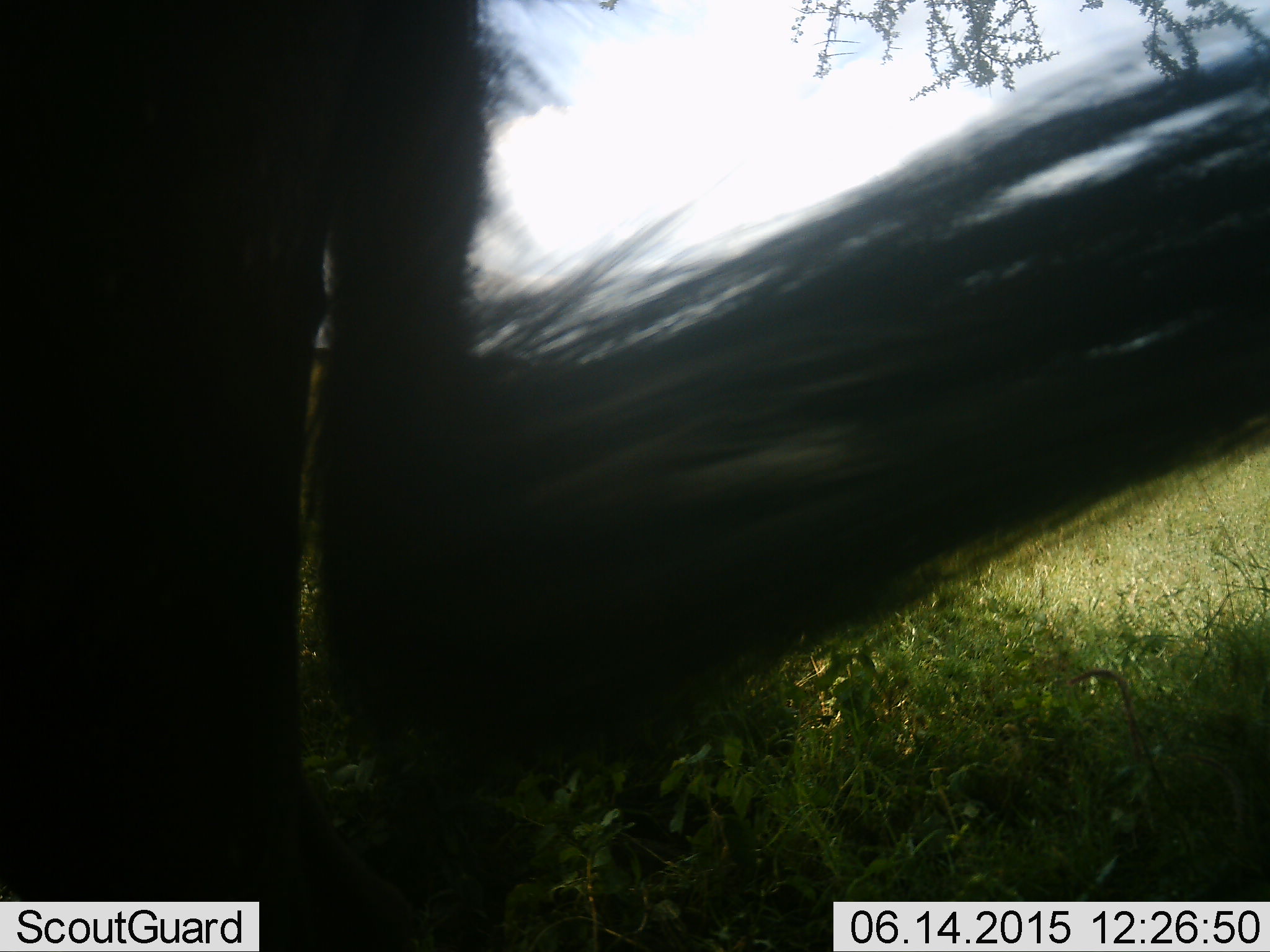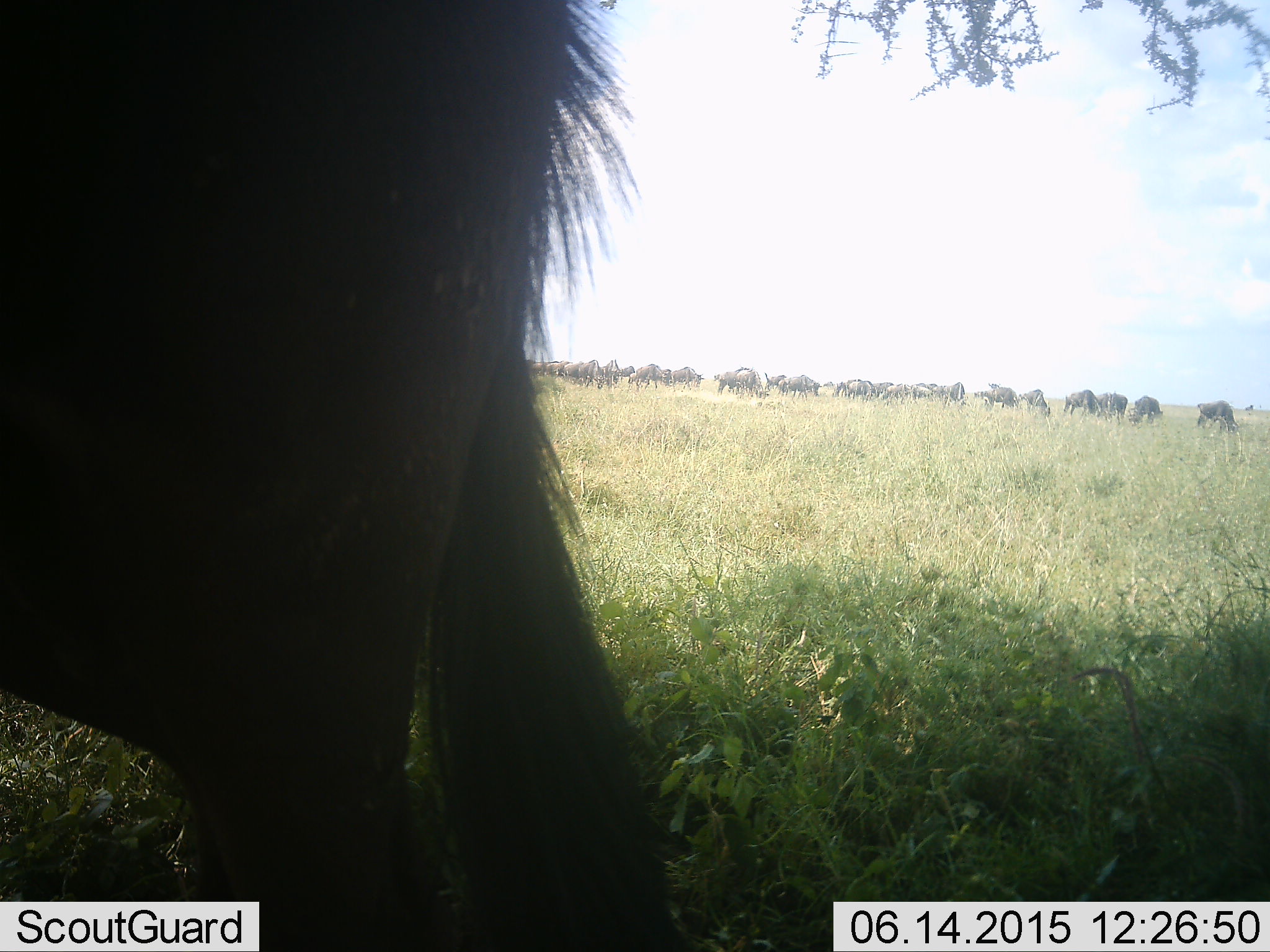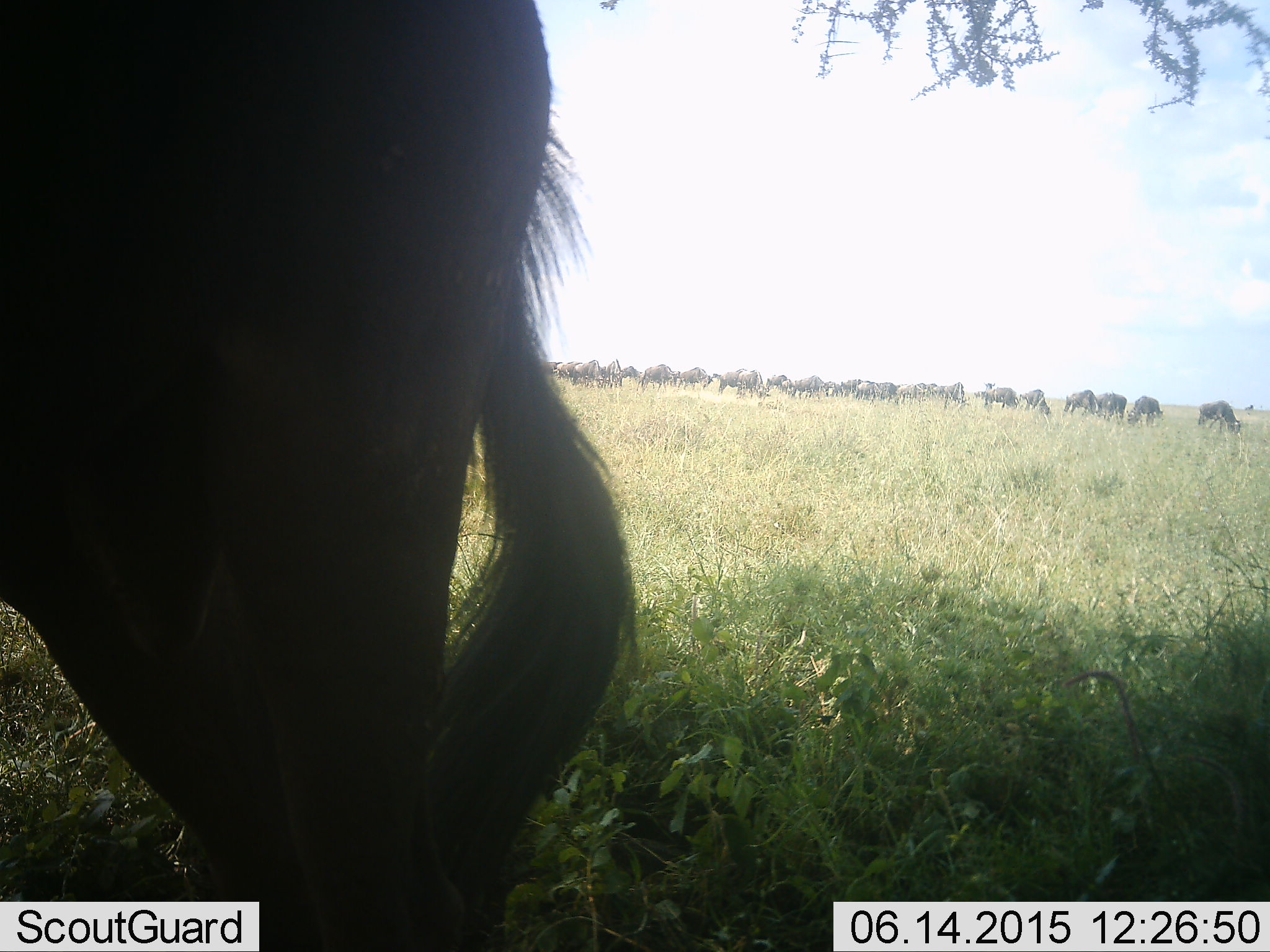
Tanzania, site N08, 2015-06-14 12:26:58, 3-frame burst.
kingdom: Animalia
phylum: Chordata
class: Mammalia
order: Artiodactyla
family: Bovidae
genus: Connochaetes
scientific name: Connochaetes taurinus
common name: blue wildebeest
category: wildebeest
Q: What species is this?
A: Wildebeest (blue wildebeest) (Connochaetes taurinus).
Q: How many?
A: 11-50.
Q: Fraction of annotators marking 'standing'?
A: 80%.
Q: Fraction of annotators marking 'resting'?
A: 0%.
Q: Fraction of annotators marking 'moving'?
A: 30%.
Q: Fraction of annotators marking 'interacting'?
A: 0%.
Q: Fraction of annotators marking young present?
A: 0%.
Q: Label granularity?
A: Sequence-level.